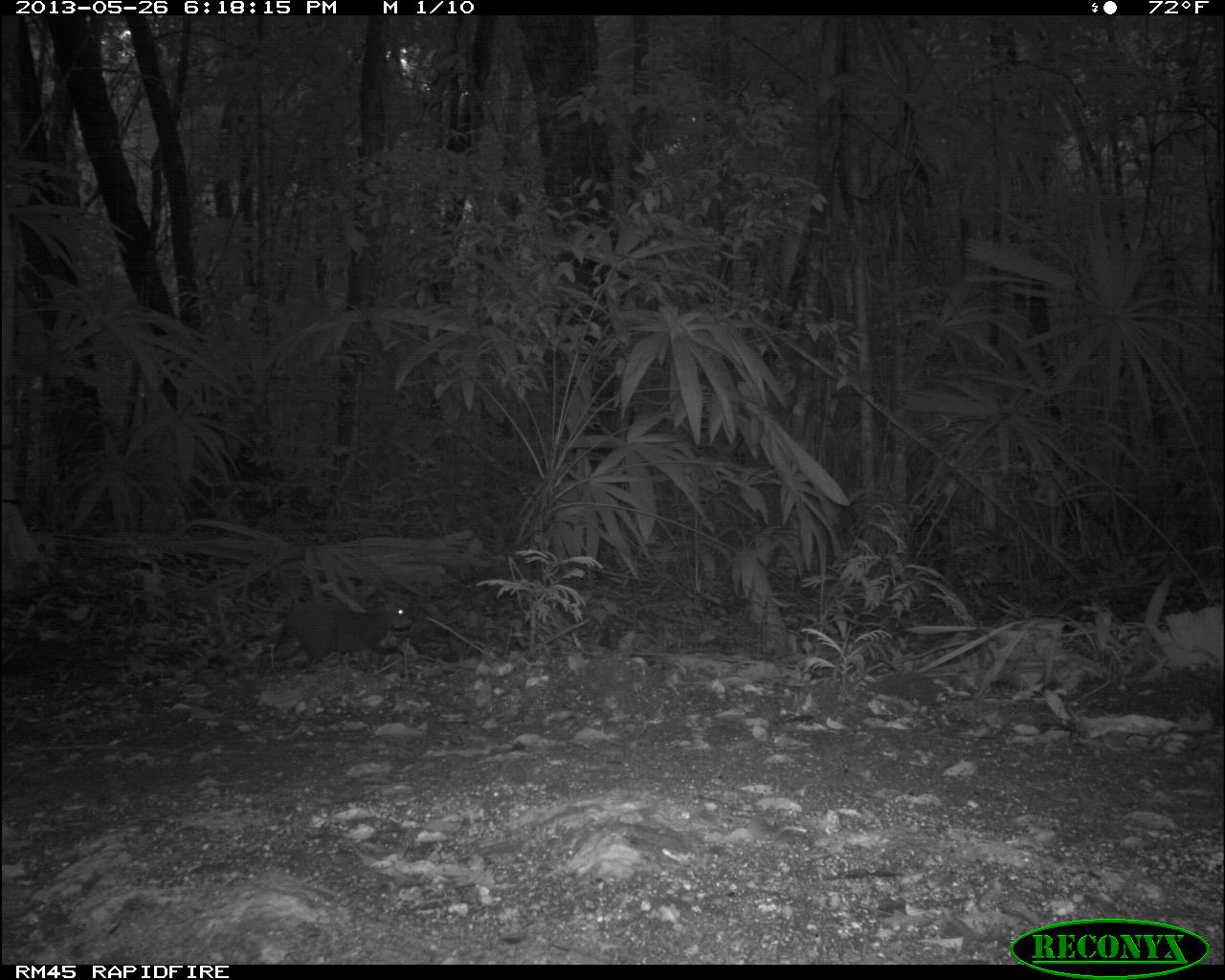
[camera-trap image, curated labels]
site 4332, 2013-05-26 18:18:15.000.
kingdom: Animalia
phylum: Chordata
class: Mammalia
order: Rodentia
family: Dasyproctidae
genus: Dasyprocta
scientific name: Dasyprocta punctata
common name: central american agouti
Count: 1.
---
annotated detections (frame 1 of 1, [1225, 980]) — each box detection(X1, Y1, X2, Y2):
dasyprocta punctata: detection(241, 593, 417, 673)